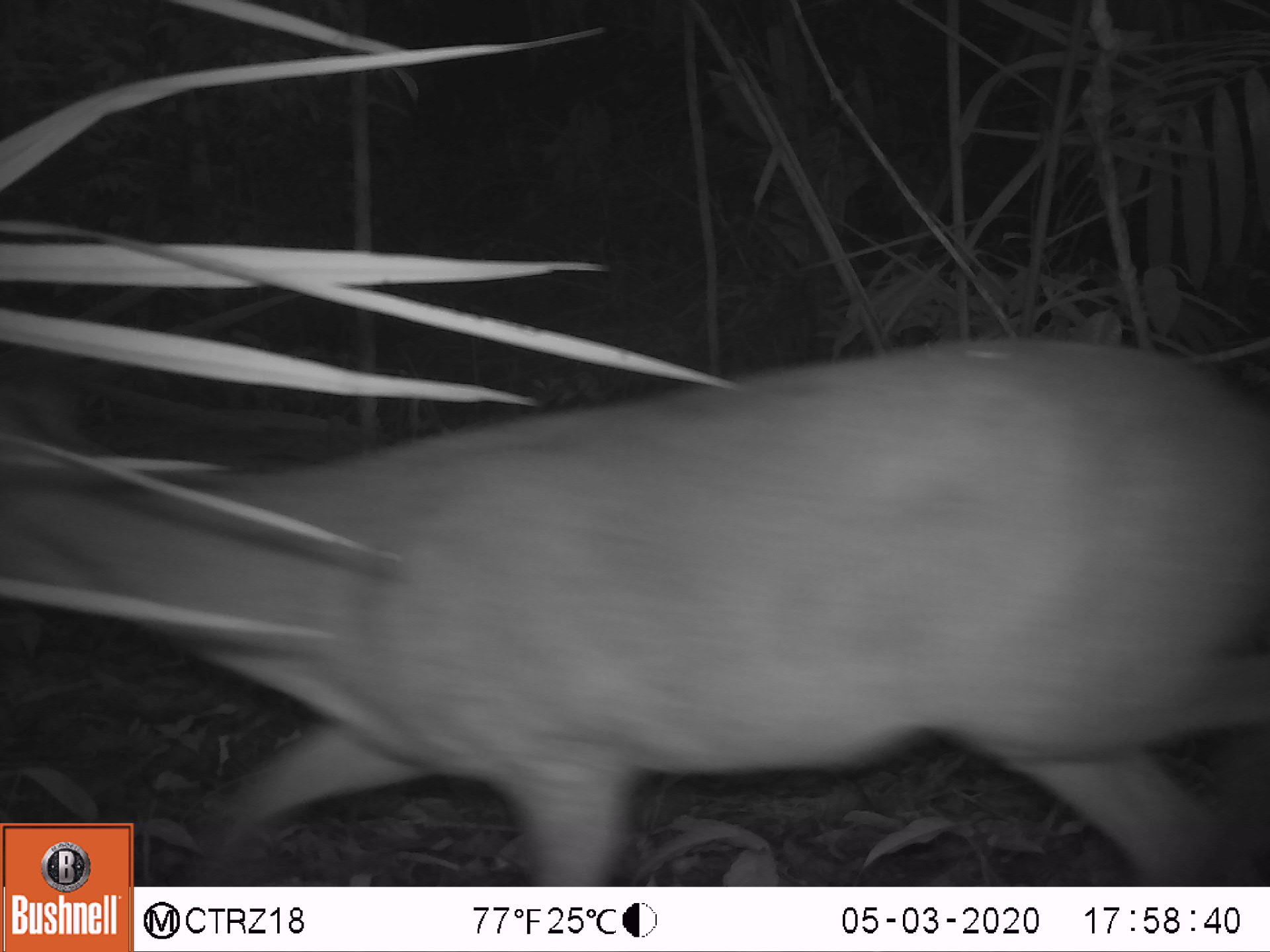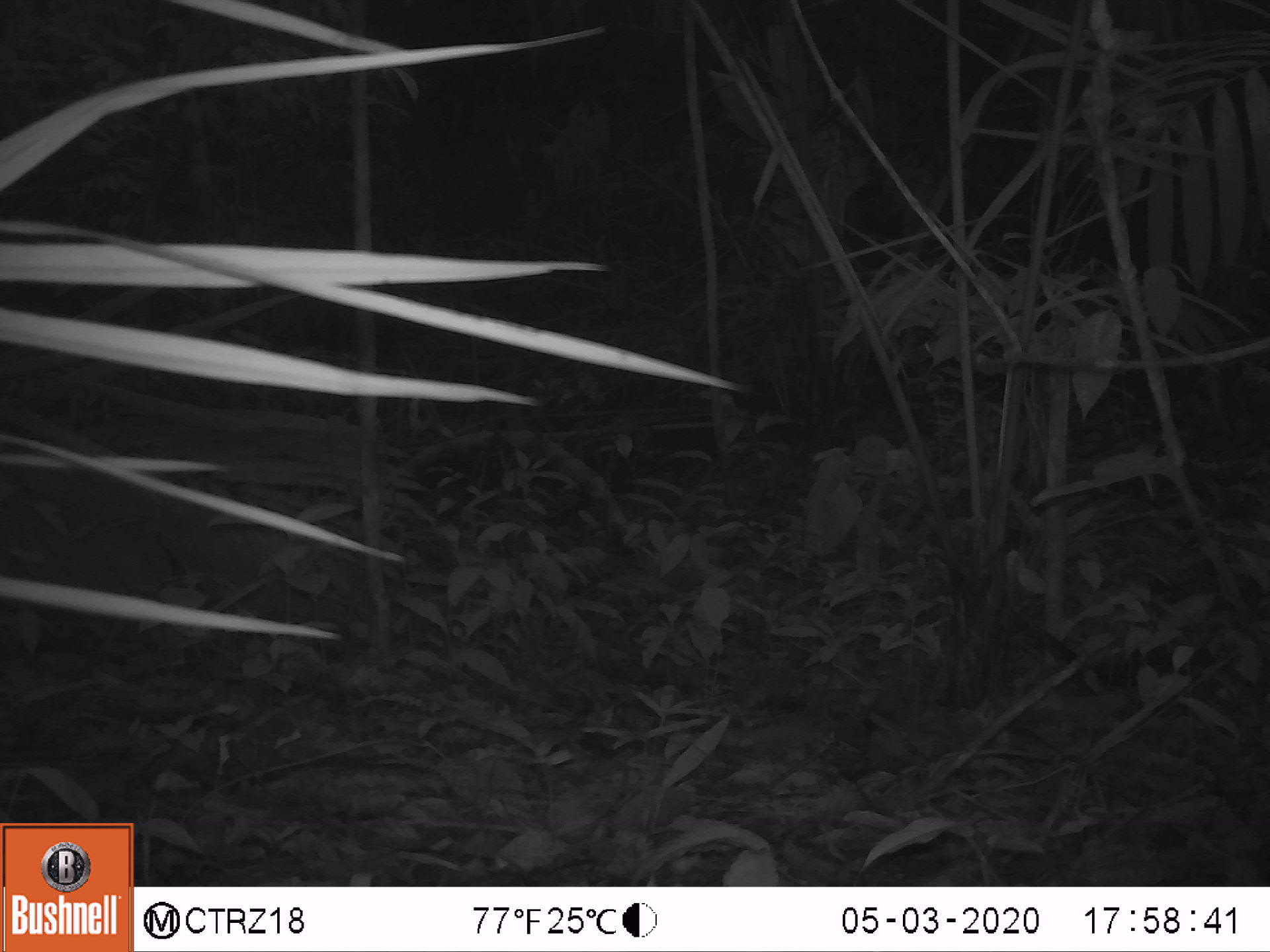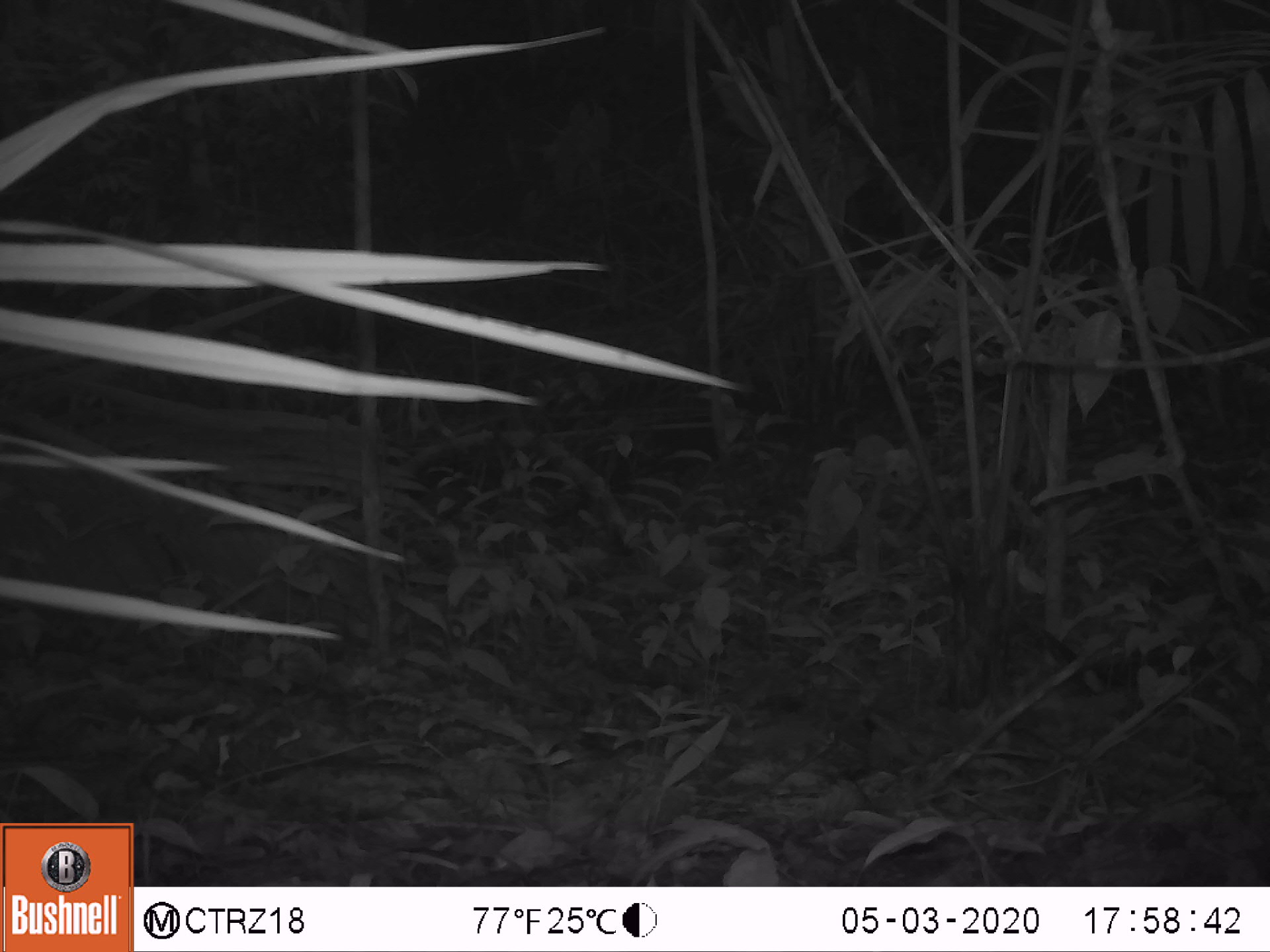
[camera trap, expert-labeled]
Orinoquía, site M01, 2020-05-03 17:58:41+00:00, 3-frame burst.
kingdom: Animalia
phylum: Chordata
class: Mammalia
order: Artiodactyla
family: Cervidae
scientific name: Cervidae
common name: deer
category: unknown cervid